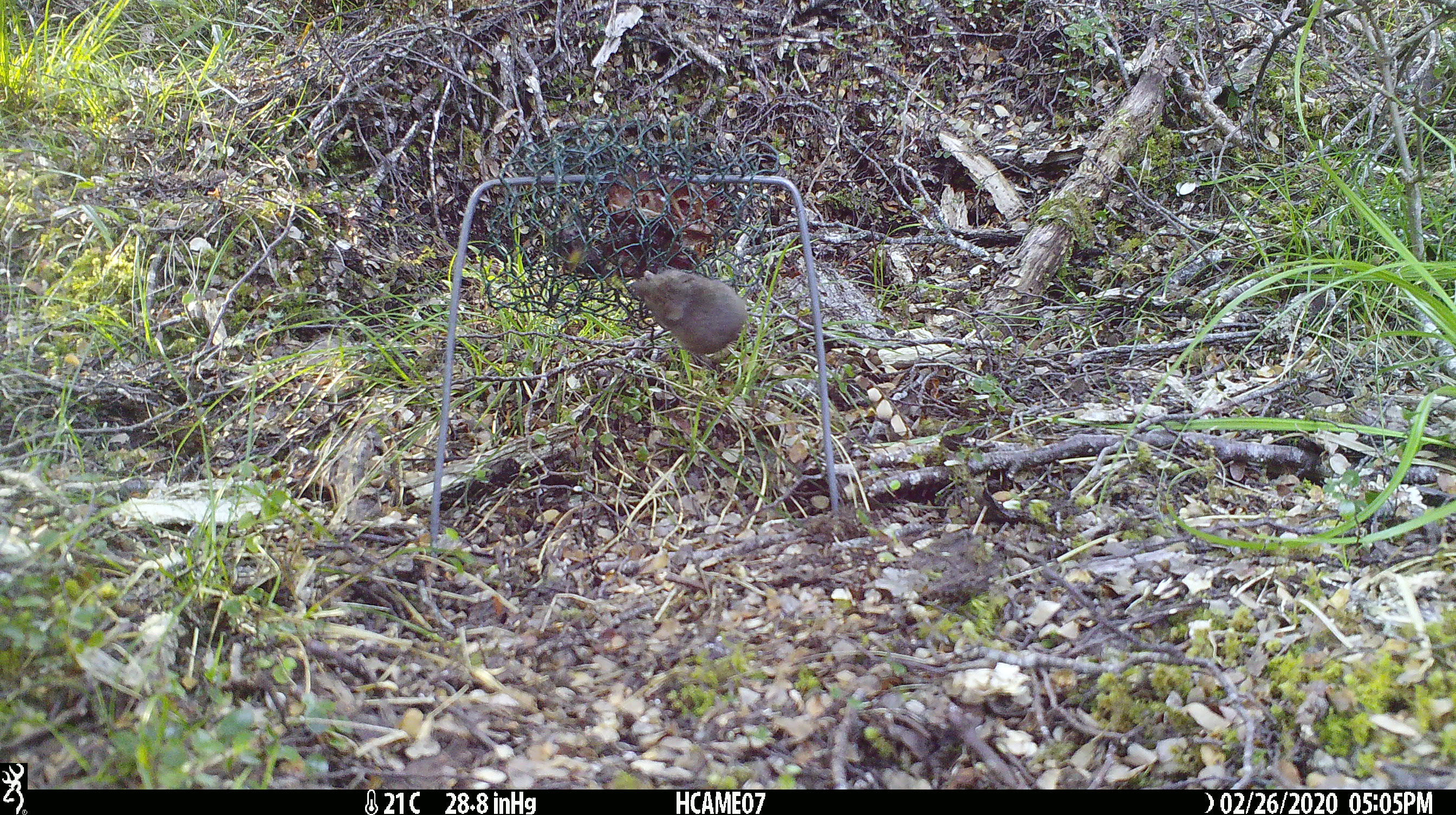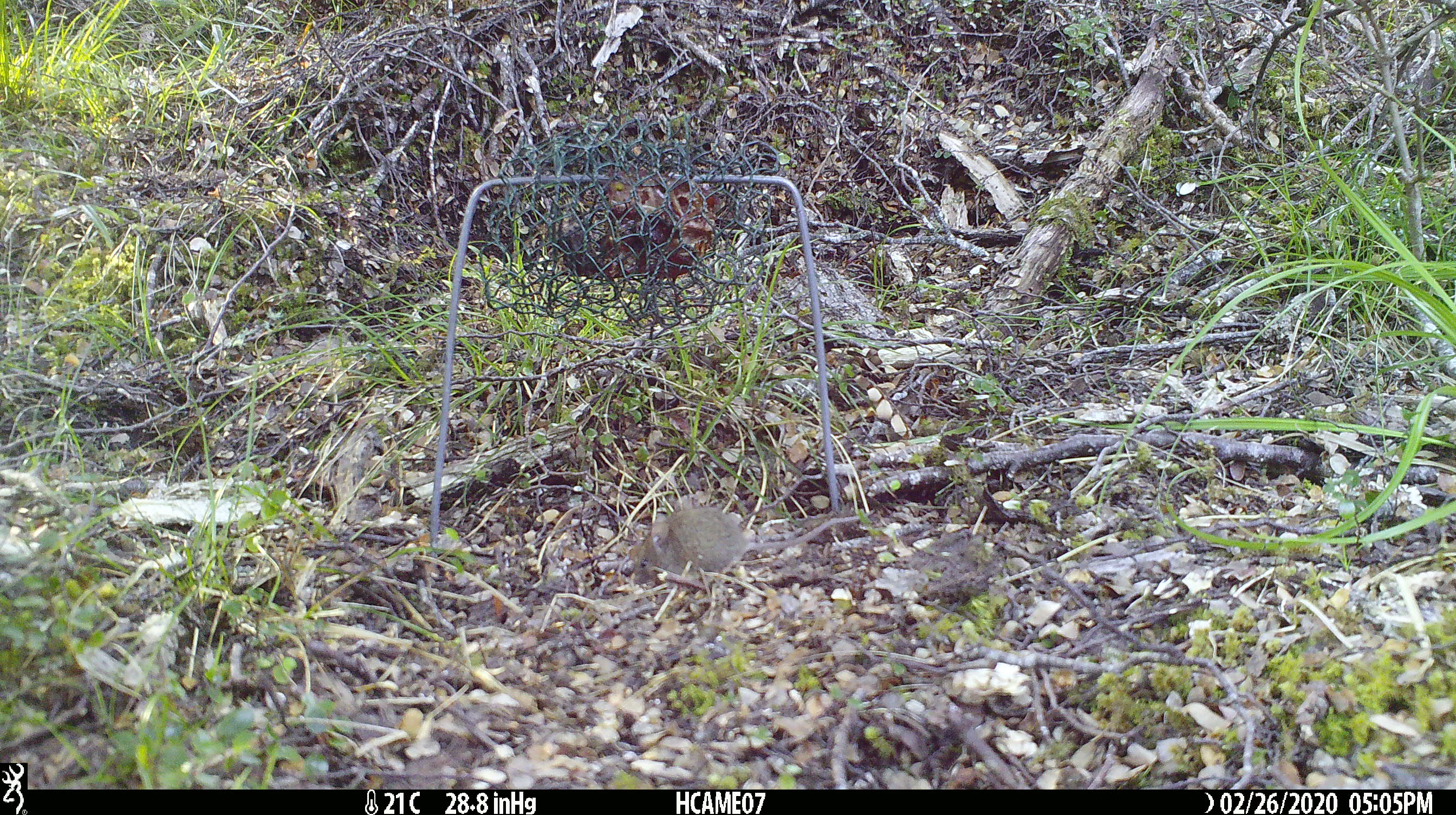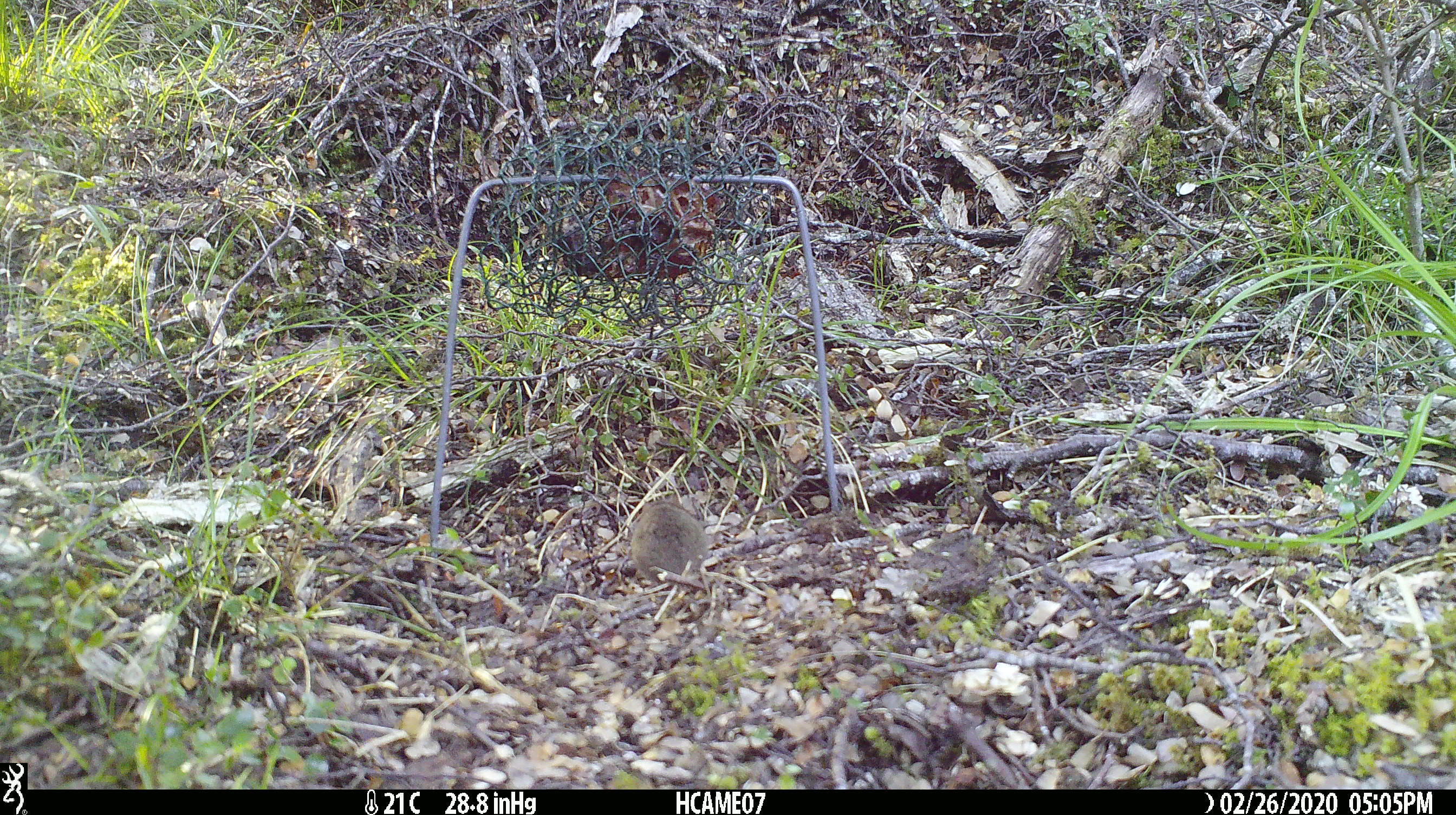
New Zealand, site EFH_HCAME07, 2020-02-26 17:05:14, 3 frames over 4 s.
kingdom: Animalia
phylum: Chordata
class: Mammalia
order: Rodentia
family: Muridae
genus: Mus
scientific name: Mus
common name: mouse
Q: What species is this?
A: Mouse (Mus).